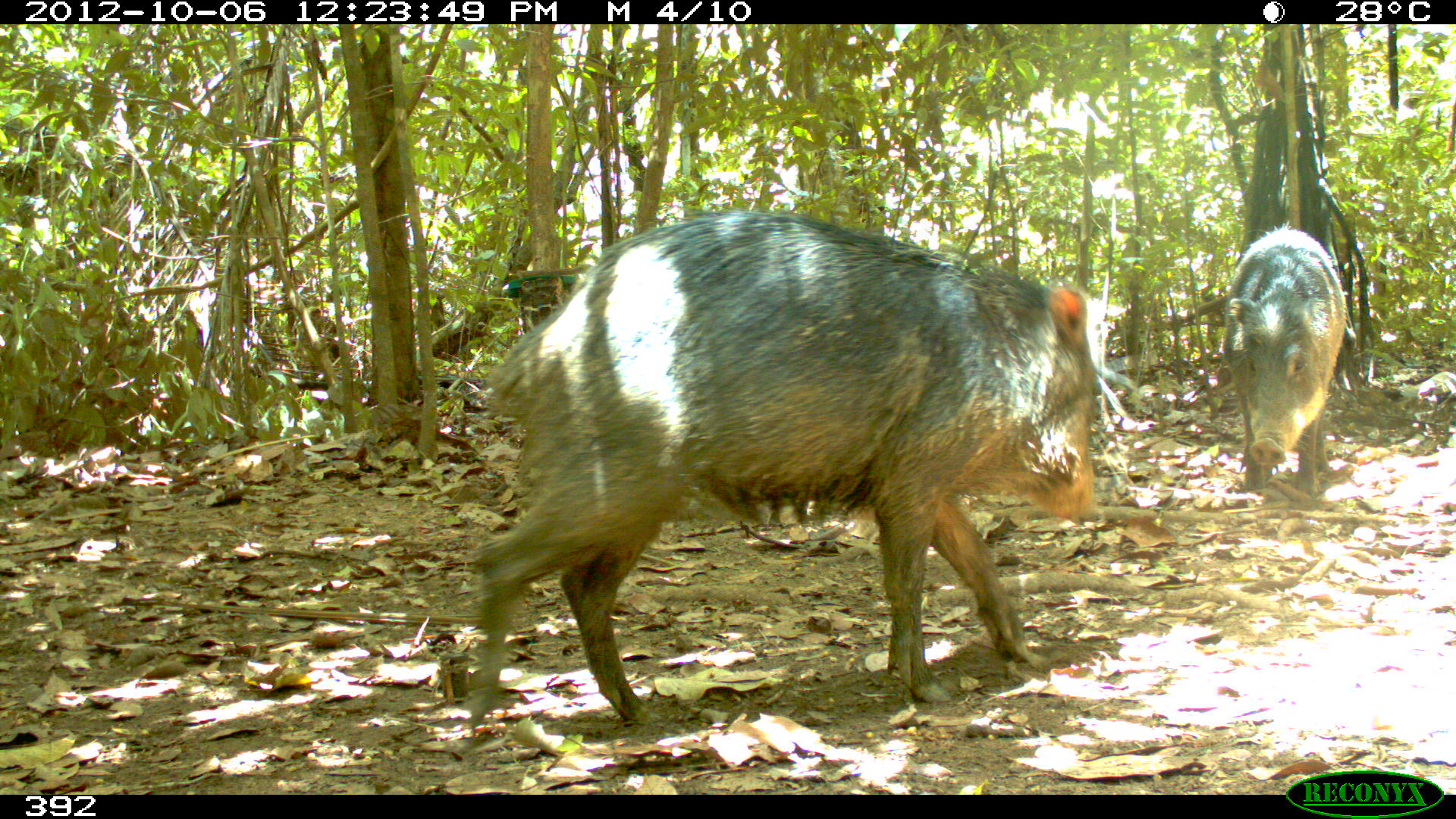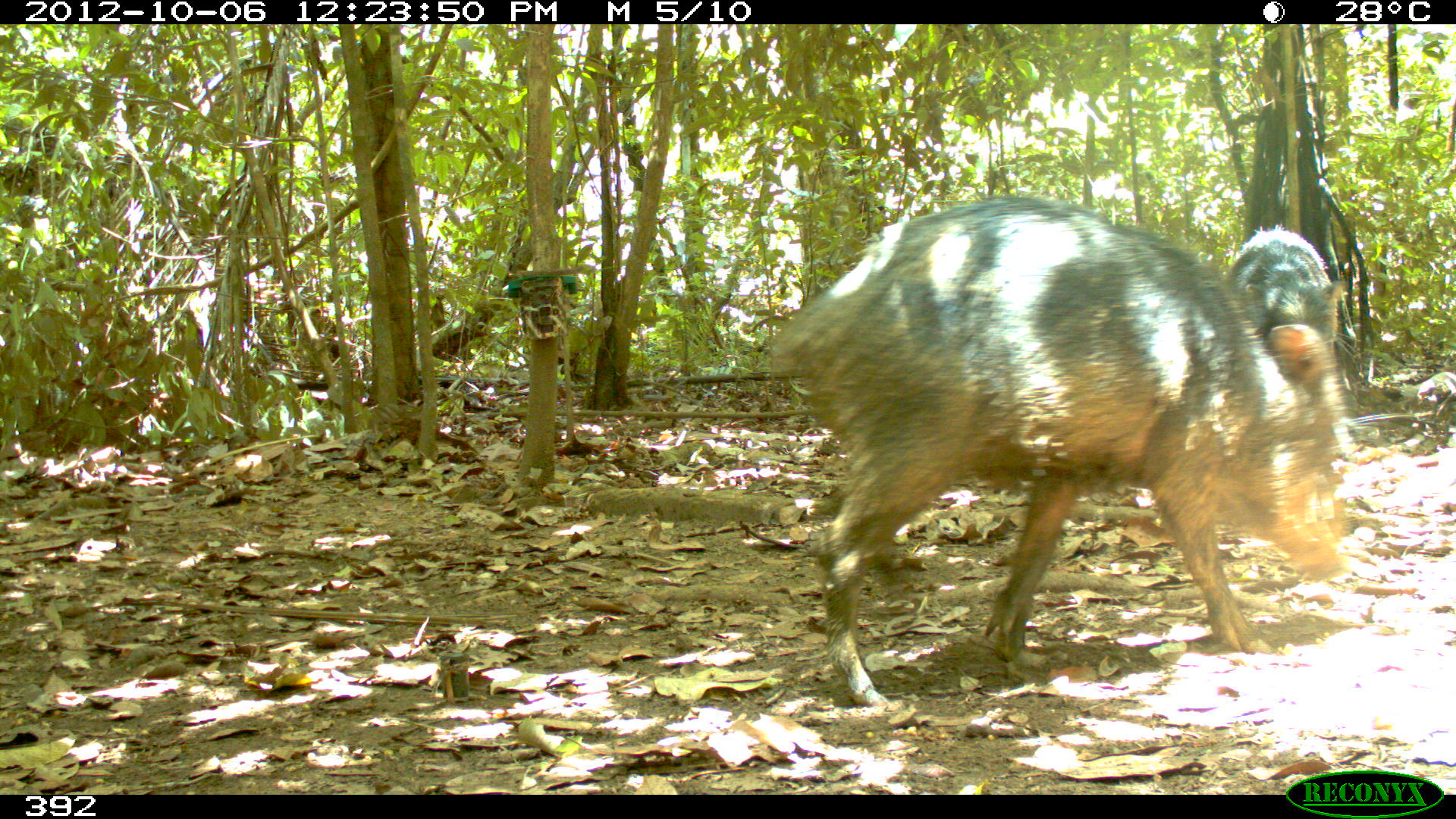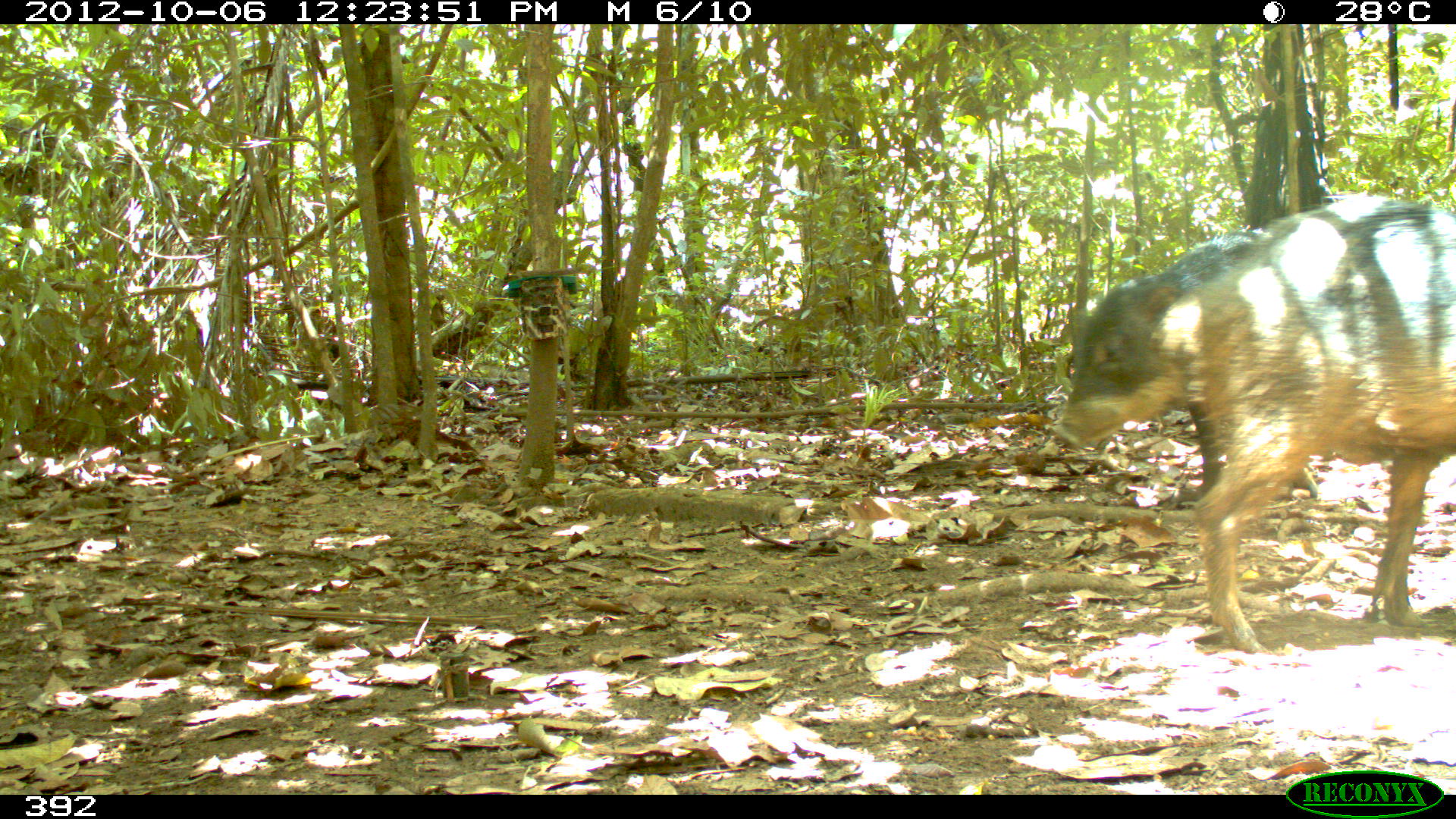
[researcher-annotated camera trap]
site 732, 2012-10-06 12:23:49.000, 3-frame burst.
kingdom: Animalia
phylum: Chordata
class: Mammalia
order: Artiodactyla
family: Tayassuidae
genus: Tayassu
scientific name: Tayassu pecari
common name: white-lipped peccary